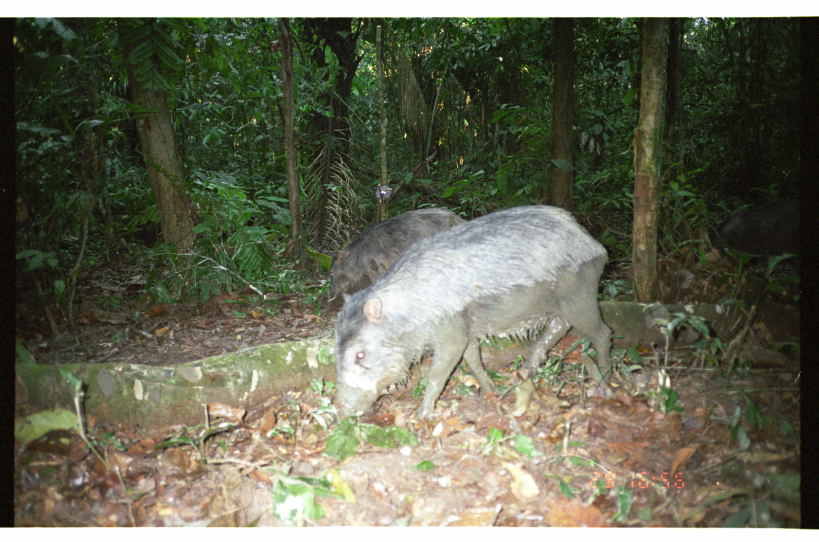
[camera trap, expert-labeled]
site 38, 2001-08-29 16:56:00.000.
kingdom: Animalia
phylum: Chordata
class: Mammalia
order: Artiodactyla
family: Tayassuidae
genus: Tayassu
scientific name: Tayassu pecari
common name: white-lipped peccary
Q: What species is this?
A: Tayassu pecari (white-lipped peccary).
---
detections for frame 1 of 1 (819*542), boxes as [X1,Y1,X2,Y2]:
tayassu pecari: [327,201,617,421]; [323,206,469,312]; [708,197,802,268]